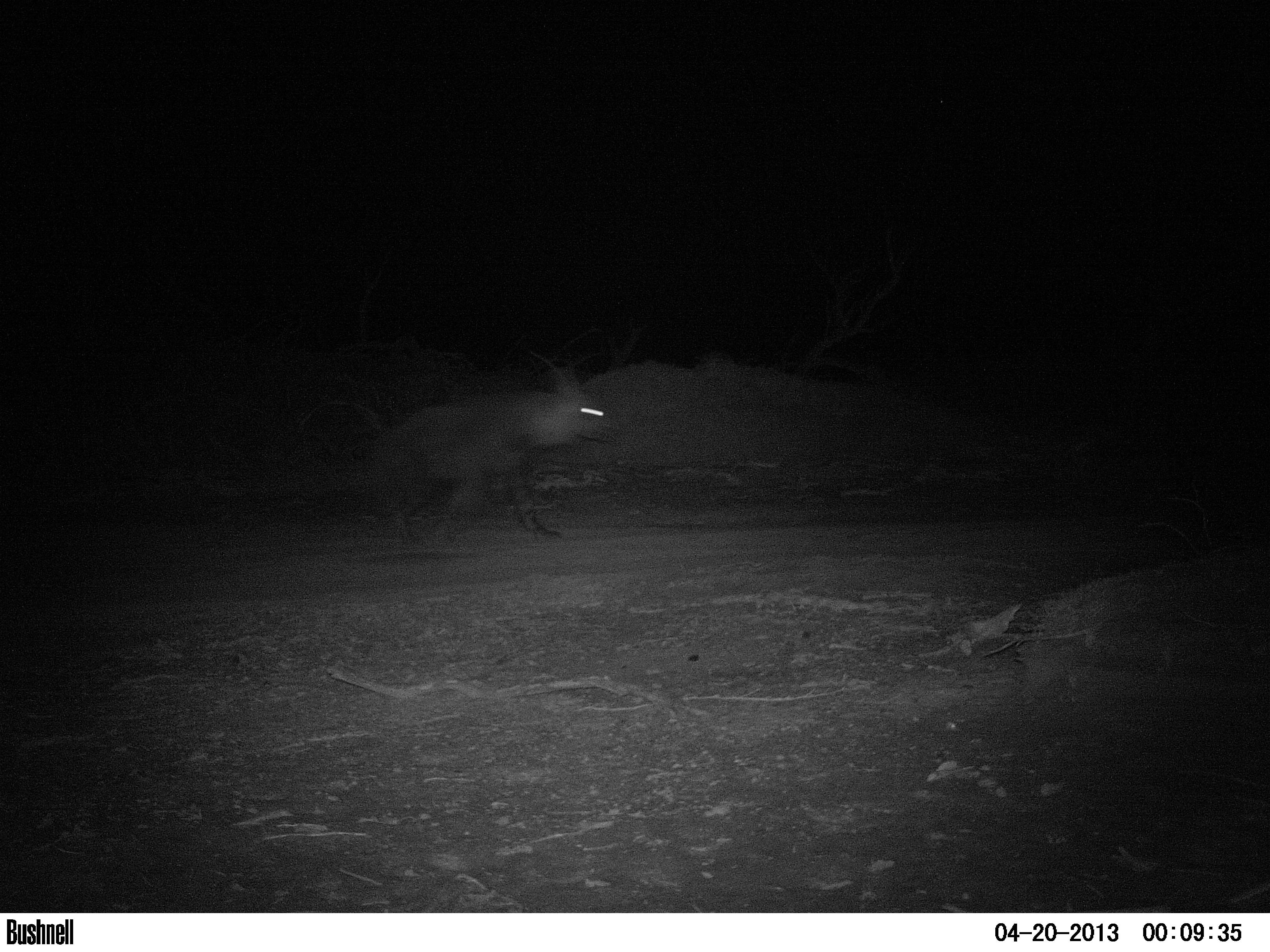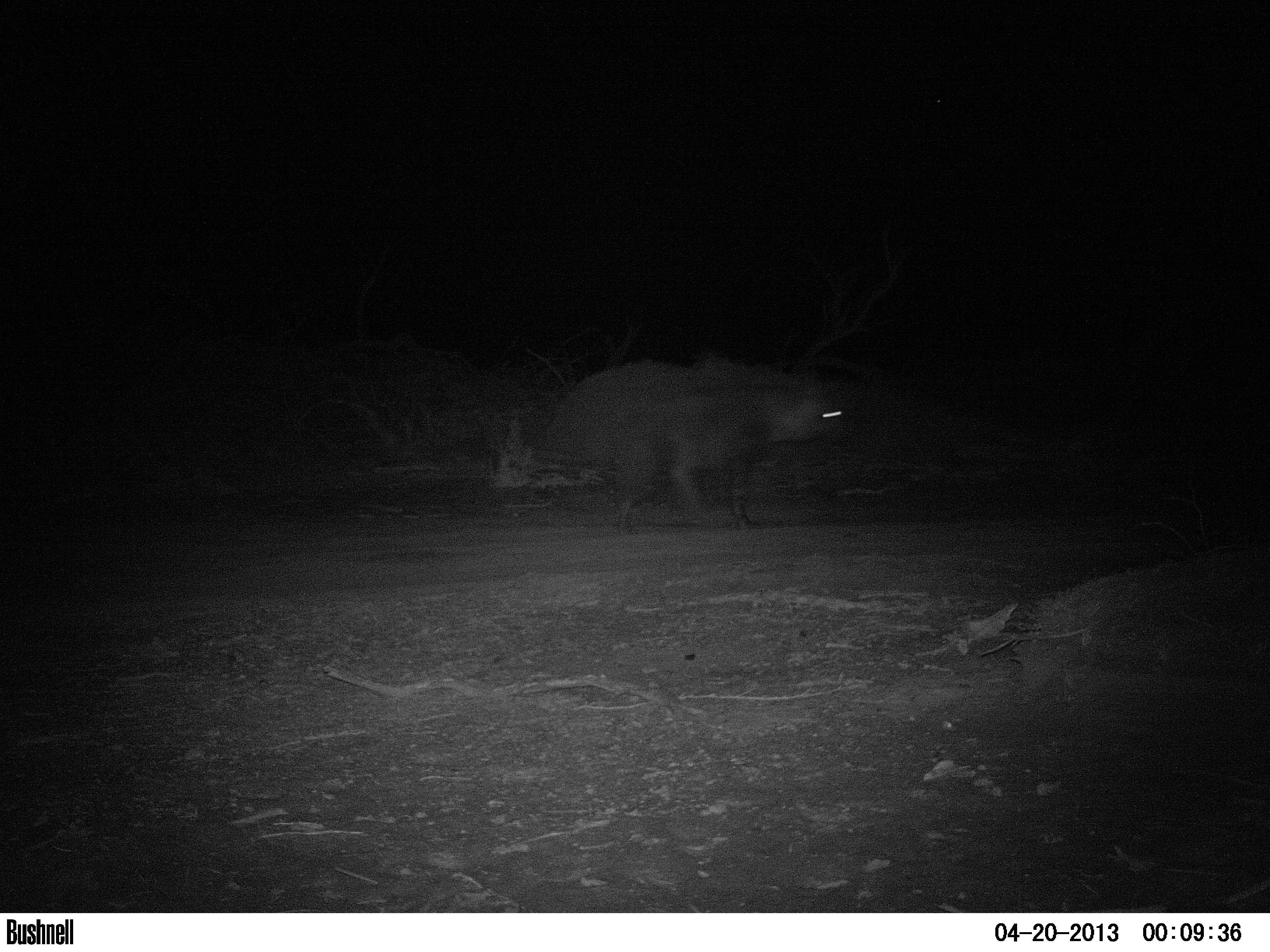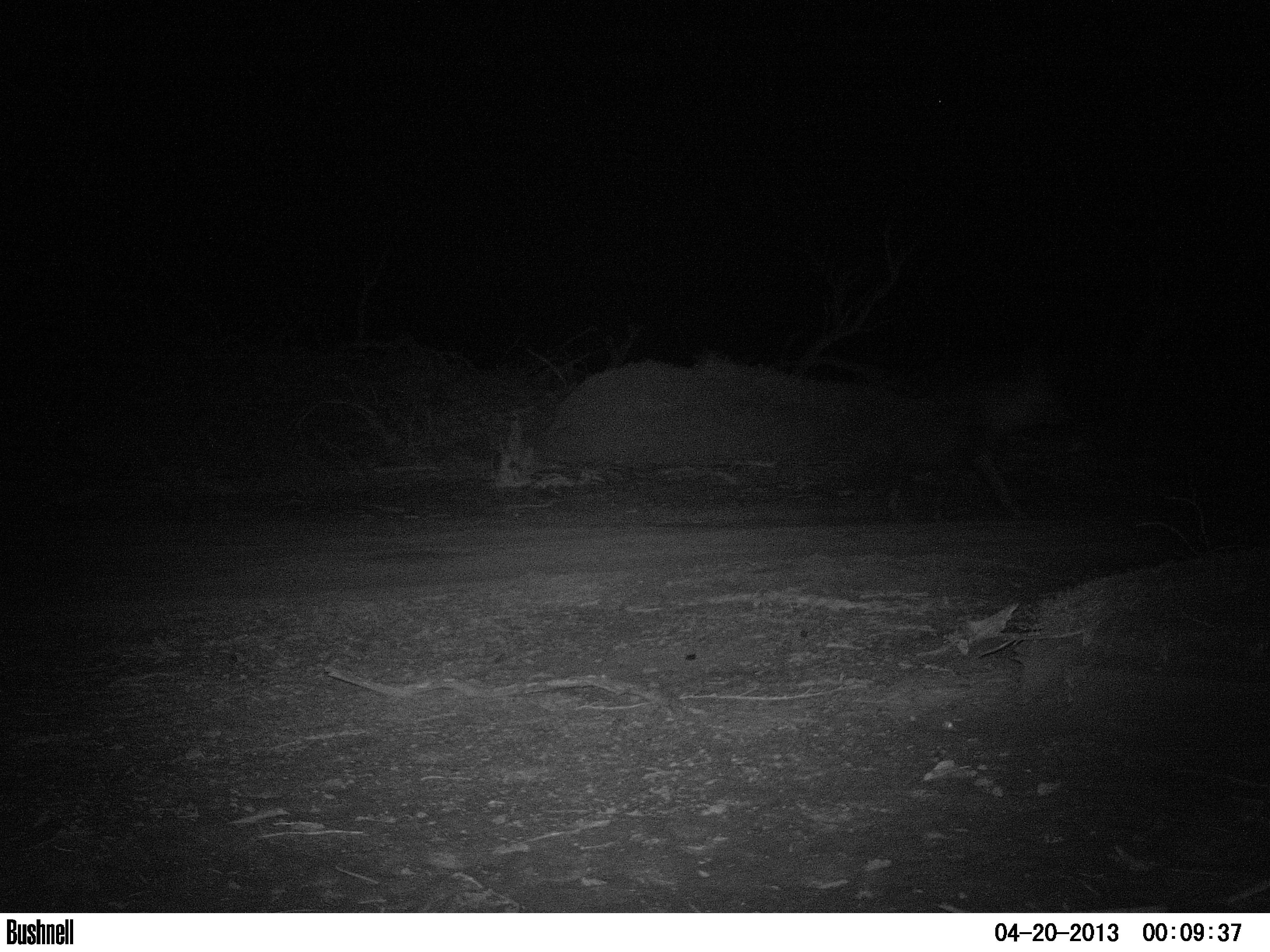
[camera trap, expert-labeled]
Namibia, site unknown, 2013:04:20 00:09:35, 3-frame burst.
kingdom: Animalia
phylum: Chordata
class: Mammalia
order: Carnivora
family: Hyaenidae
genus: Parahyaena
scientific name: Parahyaena brunnea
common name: brown hyena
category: hyaena brunnea